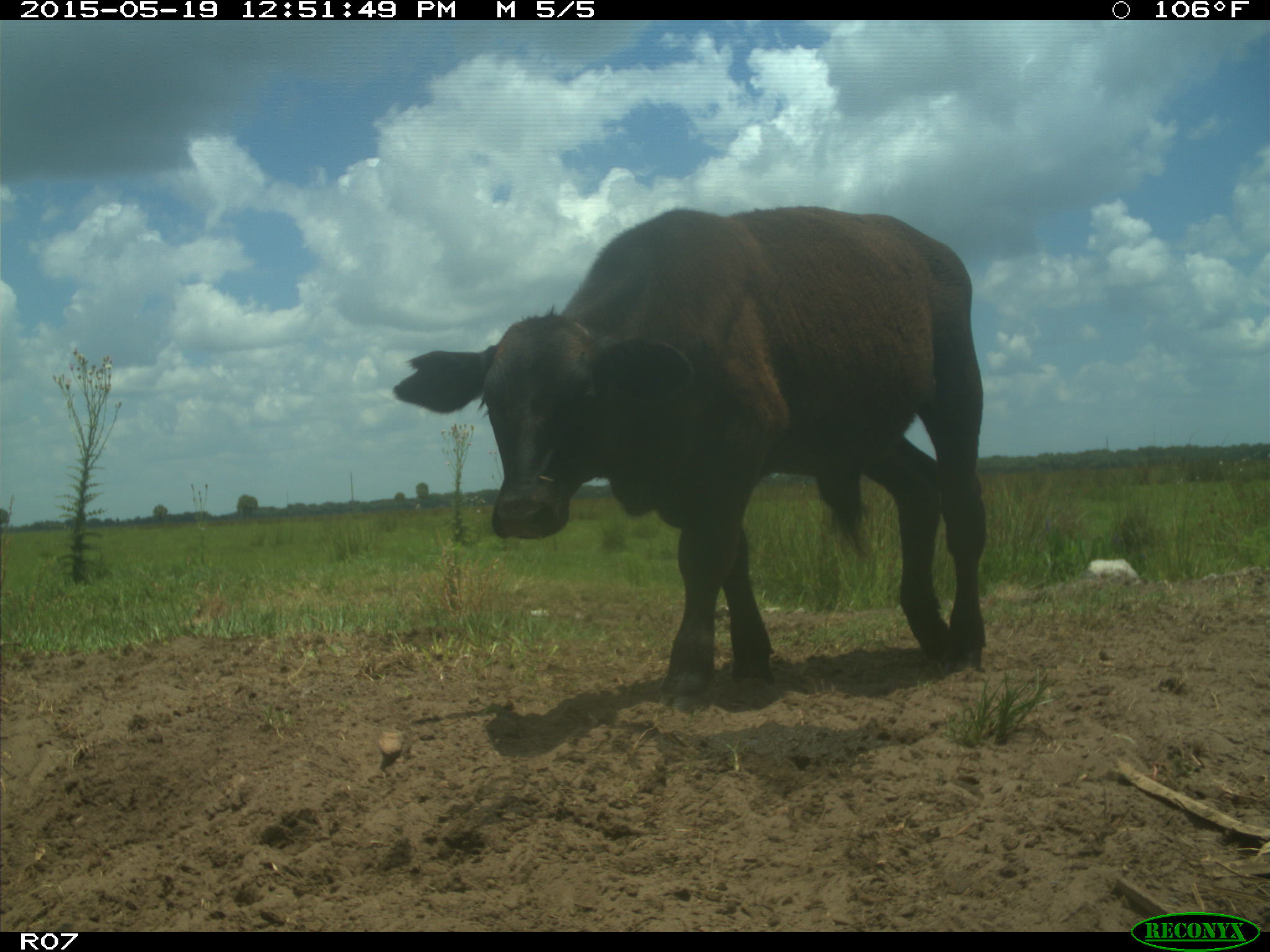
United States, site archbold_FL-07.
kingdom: Animalia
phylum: Chordata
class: Mammalia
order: Artiodactyla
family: Bovidae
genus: Bos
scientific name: Bos taurus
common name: domestic cow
Bos taurus (domestic cow).